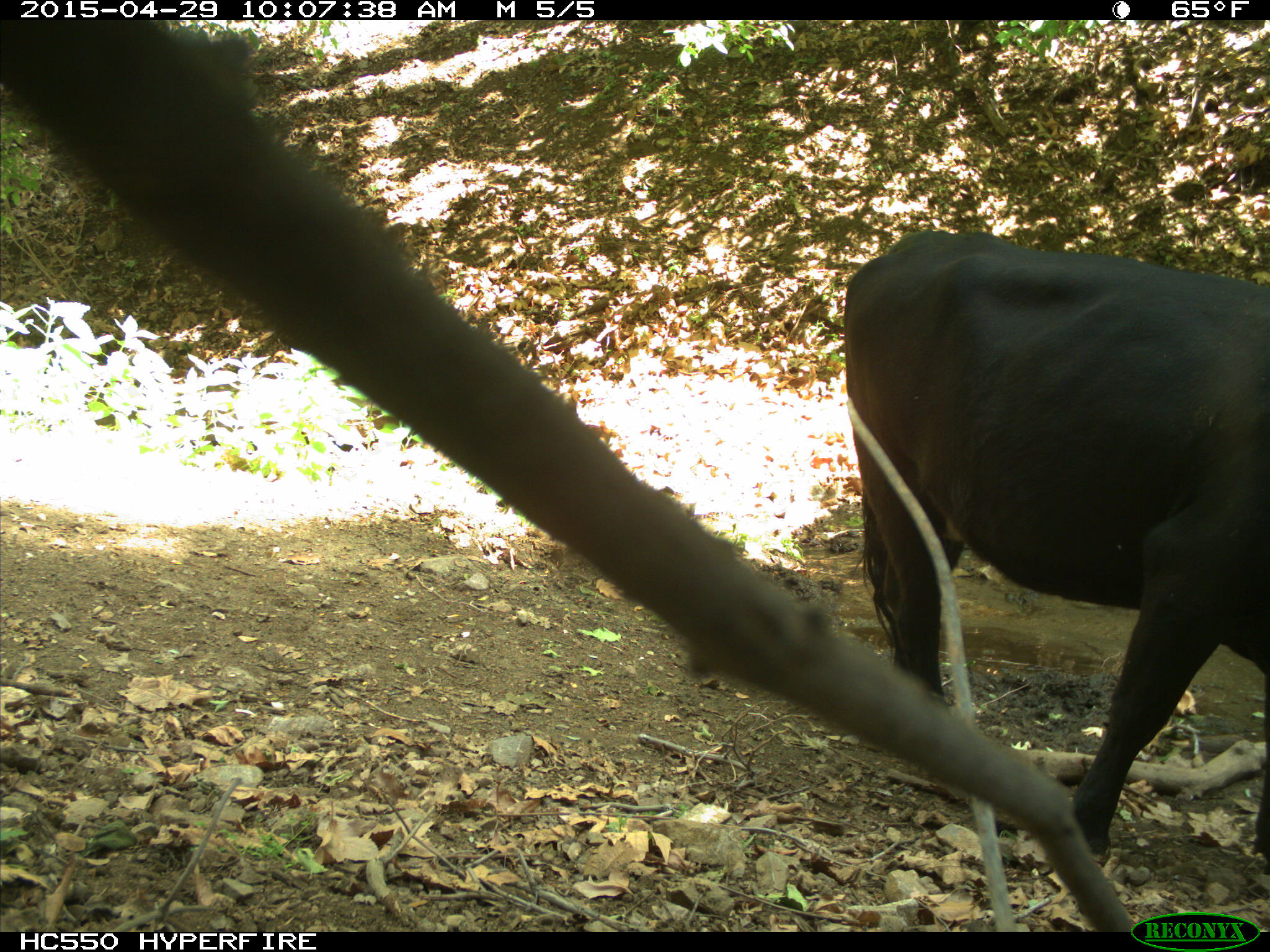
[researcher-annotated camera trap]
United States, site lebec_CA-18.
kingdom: Animalia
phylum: Chordata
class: Mammalia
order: Artiodactyla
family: Bovidae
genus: Bos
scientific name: Bos taurus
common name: domestic cow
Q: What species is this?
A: Bos taurus (domestic cow).